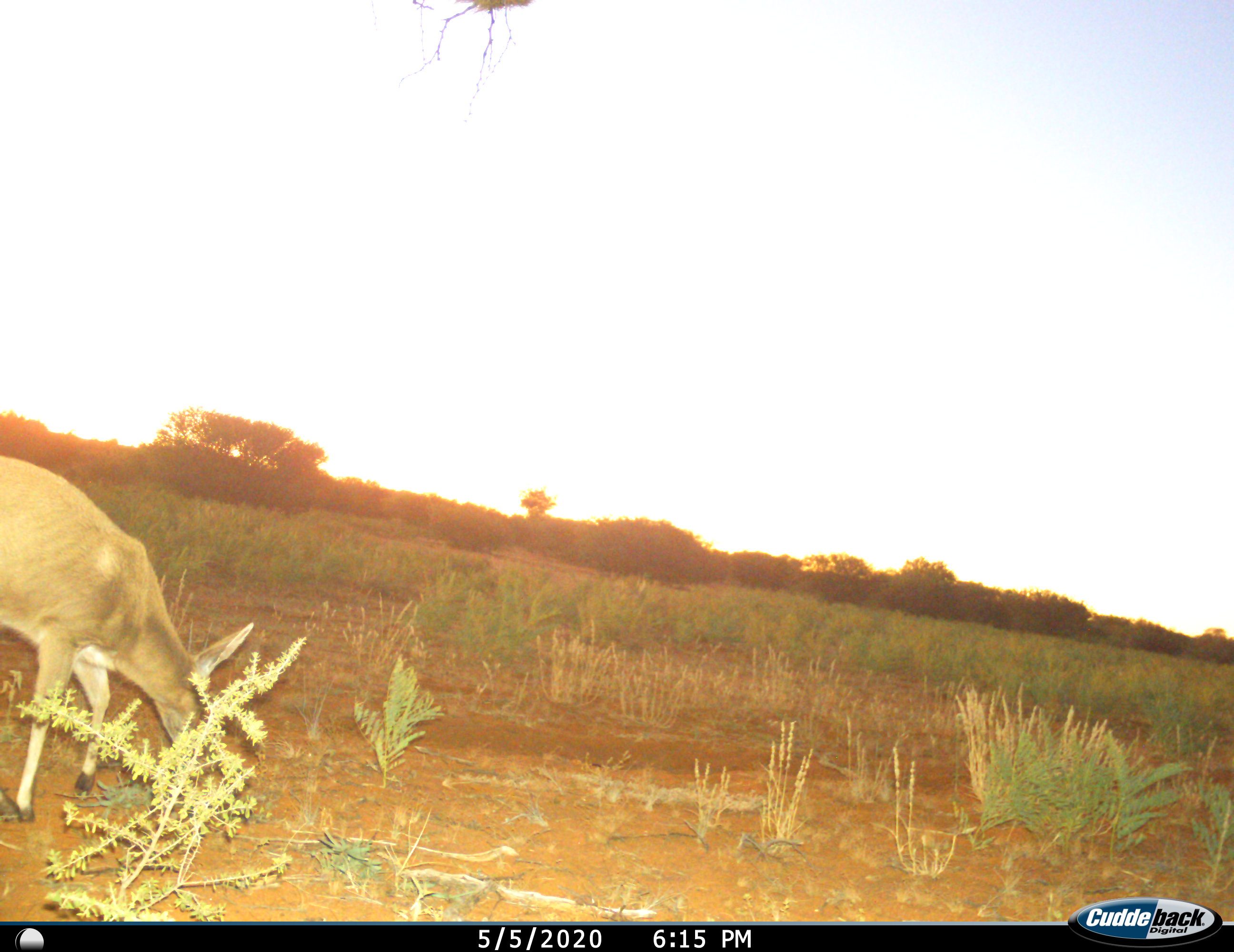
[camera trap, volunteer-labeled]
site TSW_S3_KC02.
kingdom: Animalia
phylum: Chordata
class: Mammalia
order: Artiodactyla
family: Bovidae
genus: Sylvicapra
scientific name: Sylvicapra grimmia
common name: common duiker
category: duikercommongrey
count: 1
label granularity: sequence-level